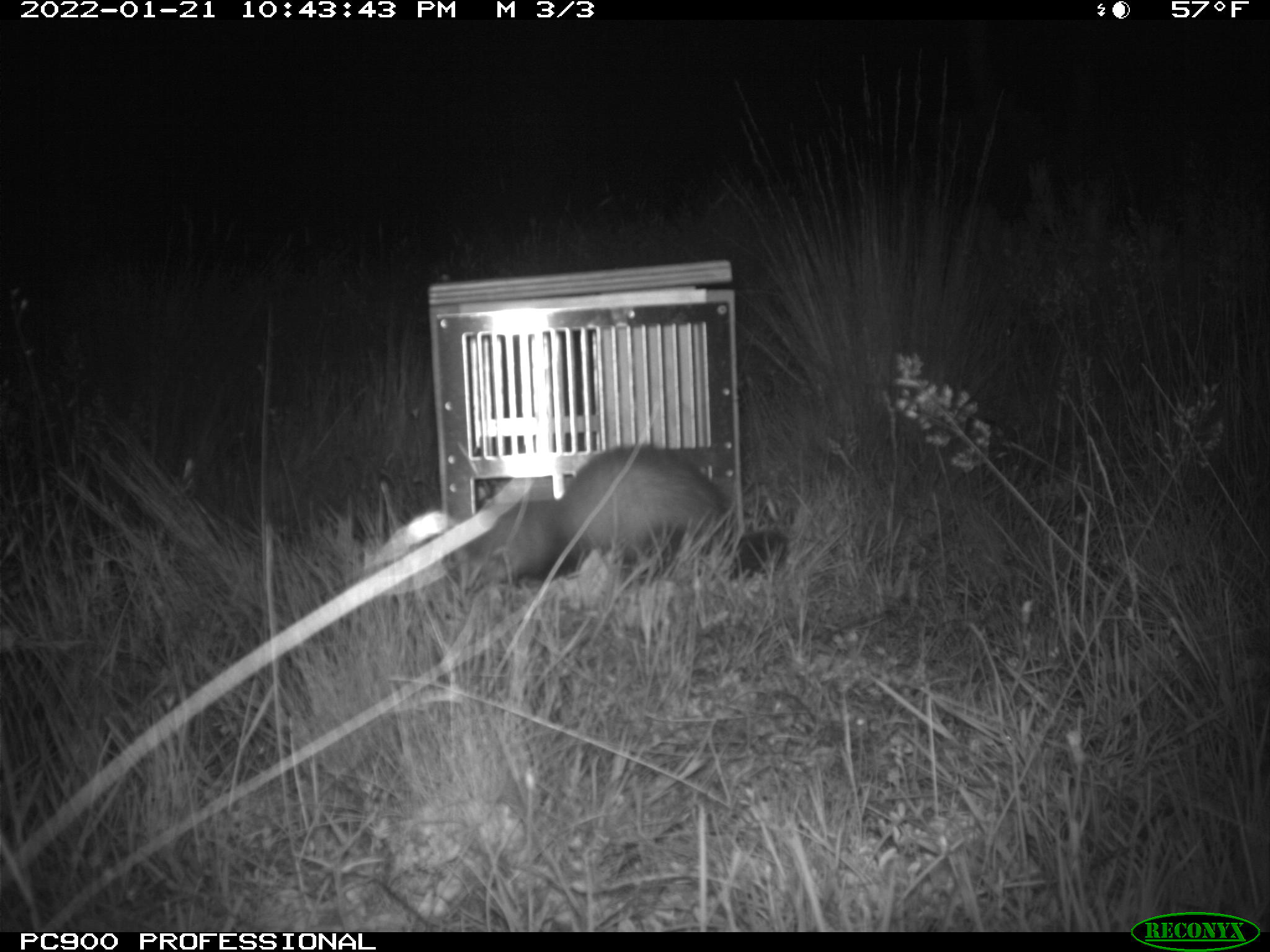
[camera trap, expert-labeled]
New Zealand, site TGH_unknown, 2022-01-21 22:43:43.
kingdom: Animalia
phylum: Chordata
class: Mammalia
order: Carnivora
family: Mustelidae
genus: Mustela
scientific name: Mustela furo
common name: ferret